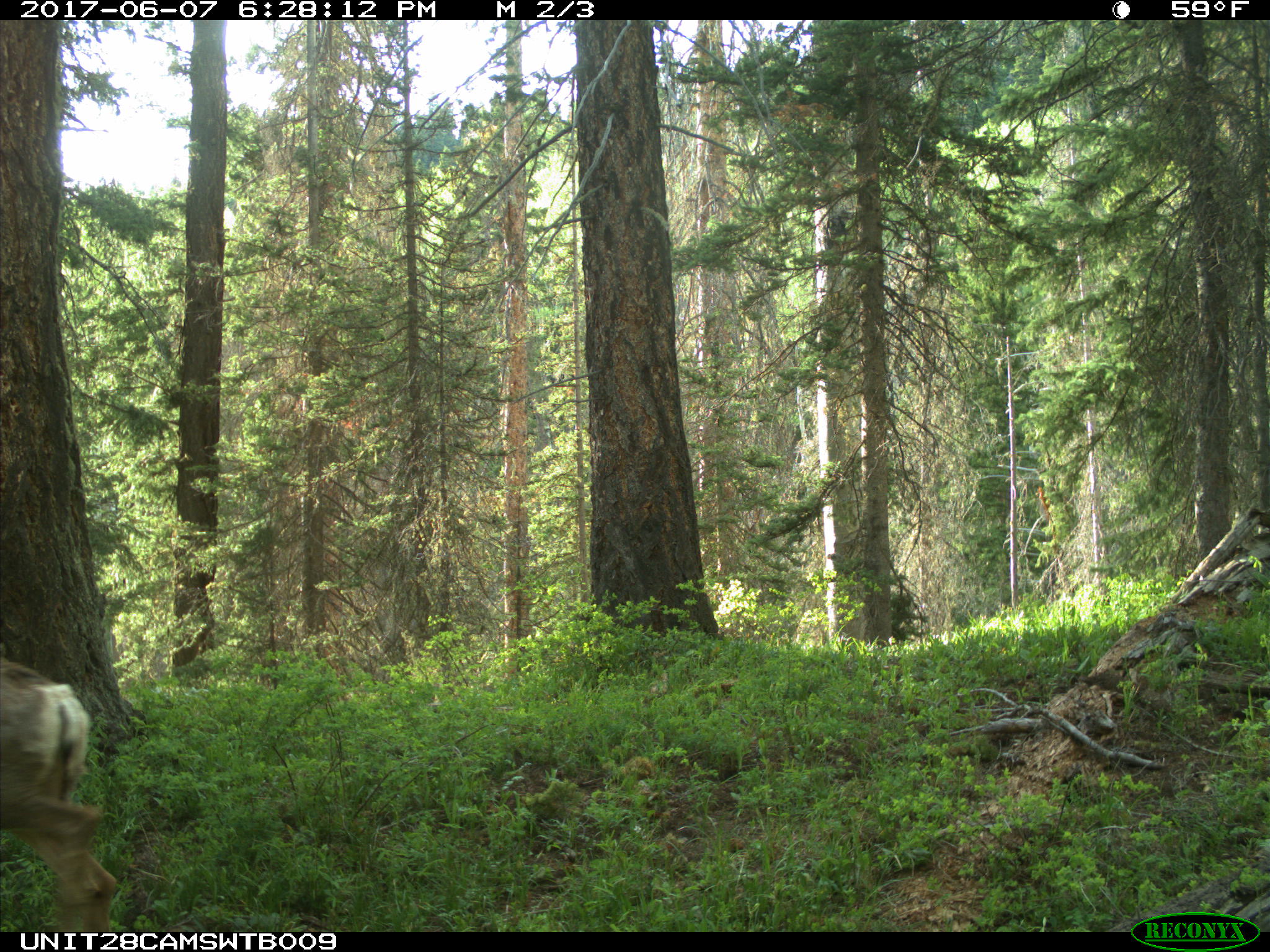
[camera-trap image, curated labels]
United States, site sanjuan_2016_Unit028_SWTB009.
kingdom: Animalia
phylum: Chordata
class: Mammalia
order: Artiodactyla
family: Cervidae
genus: Odocoileus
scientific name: Odocoileus hemionus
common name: mule deer